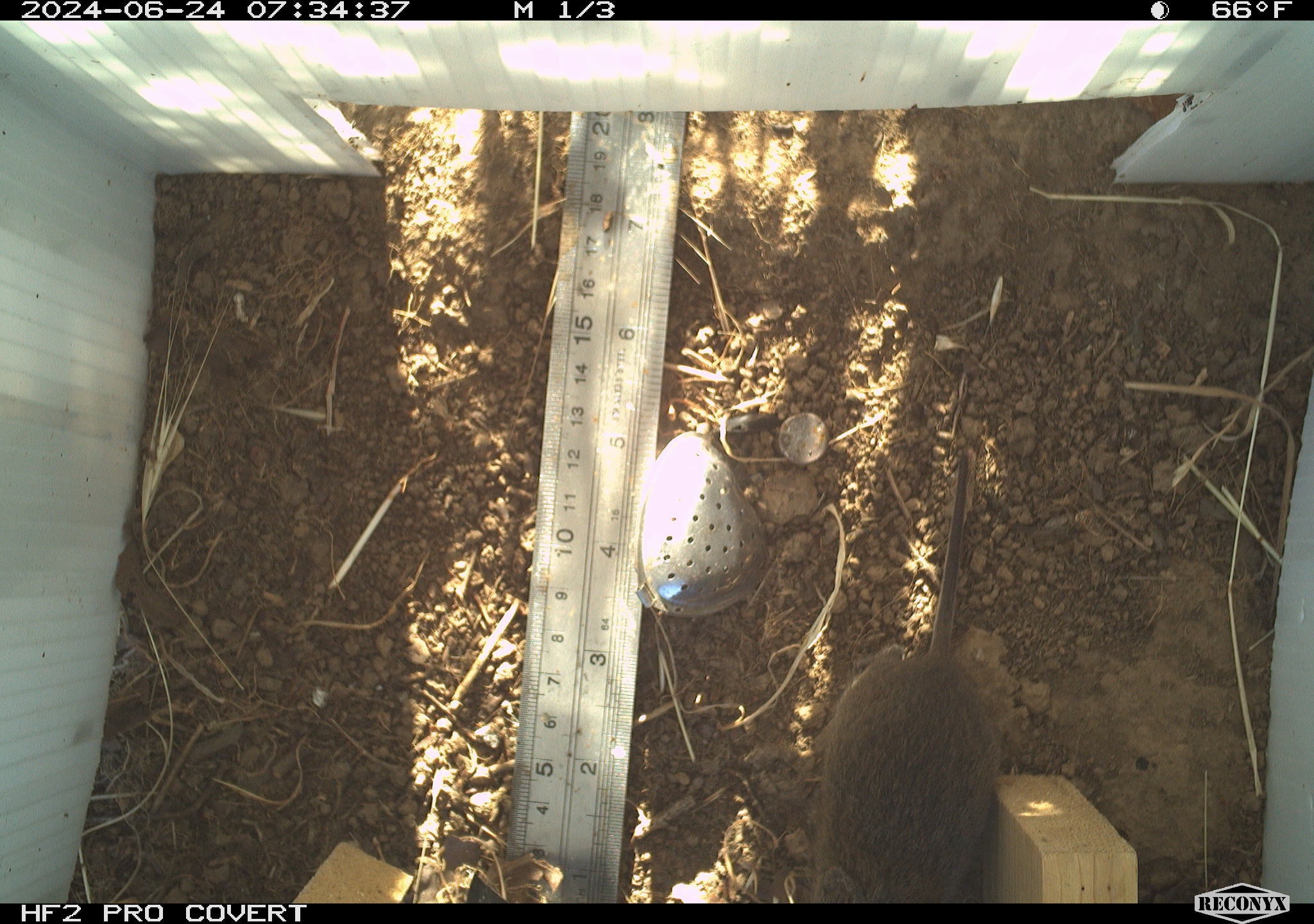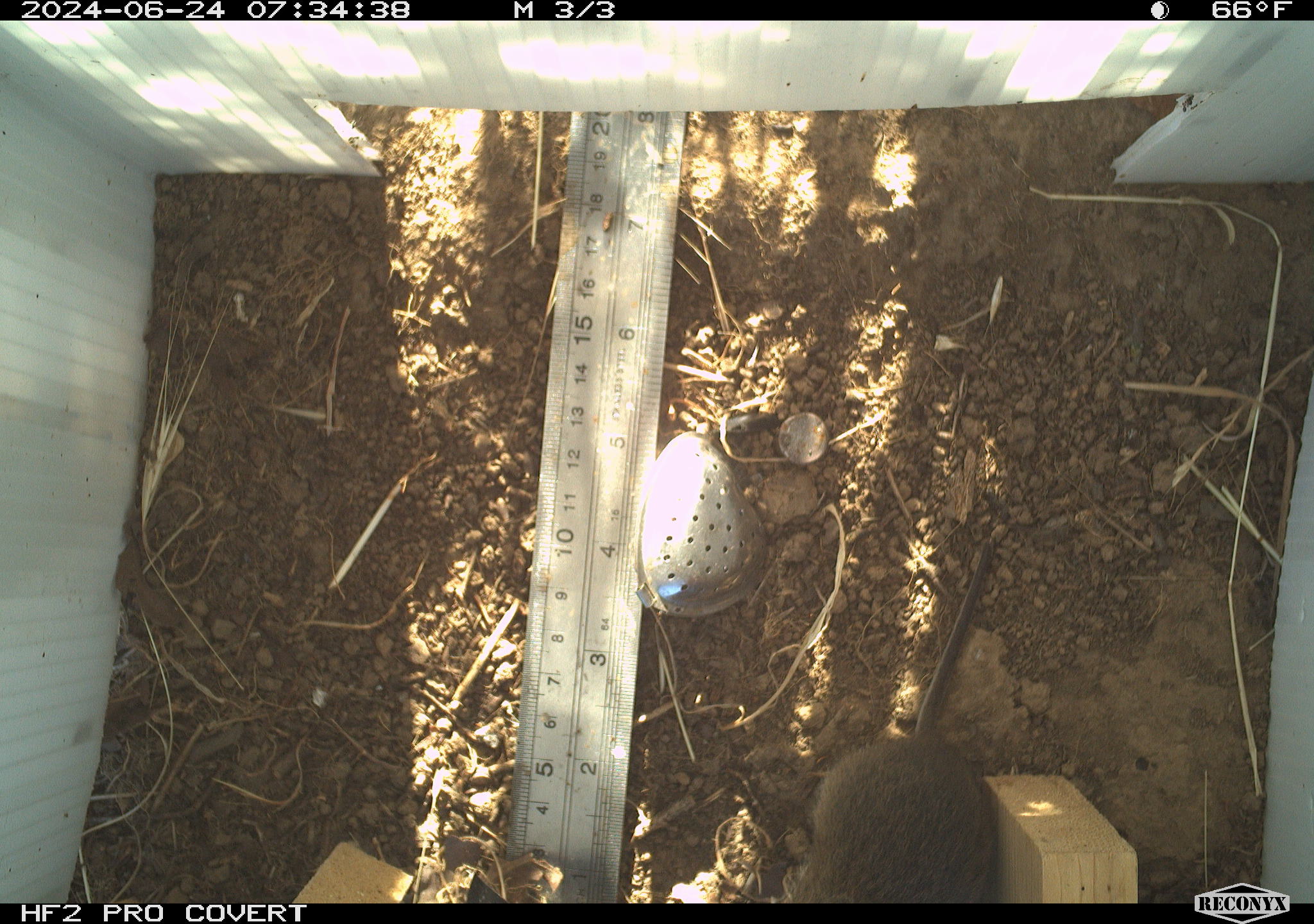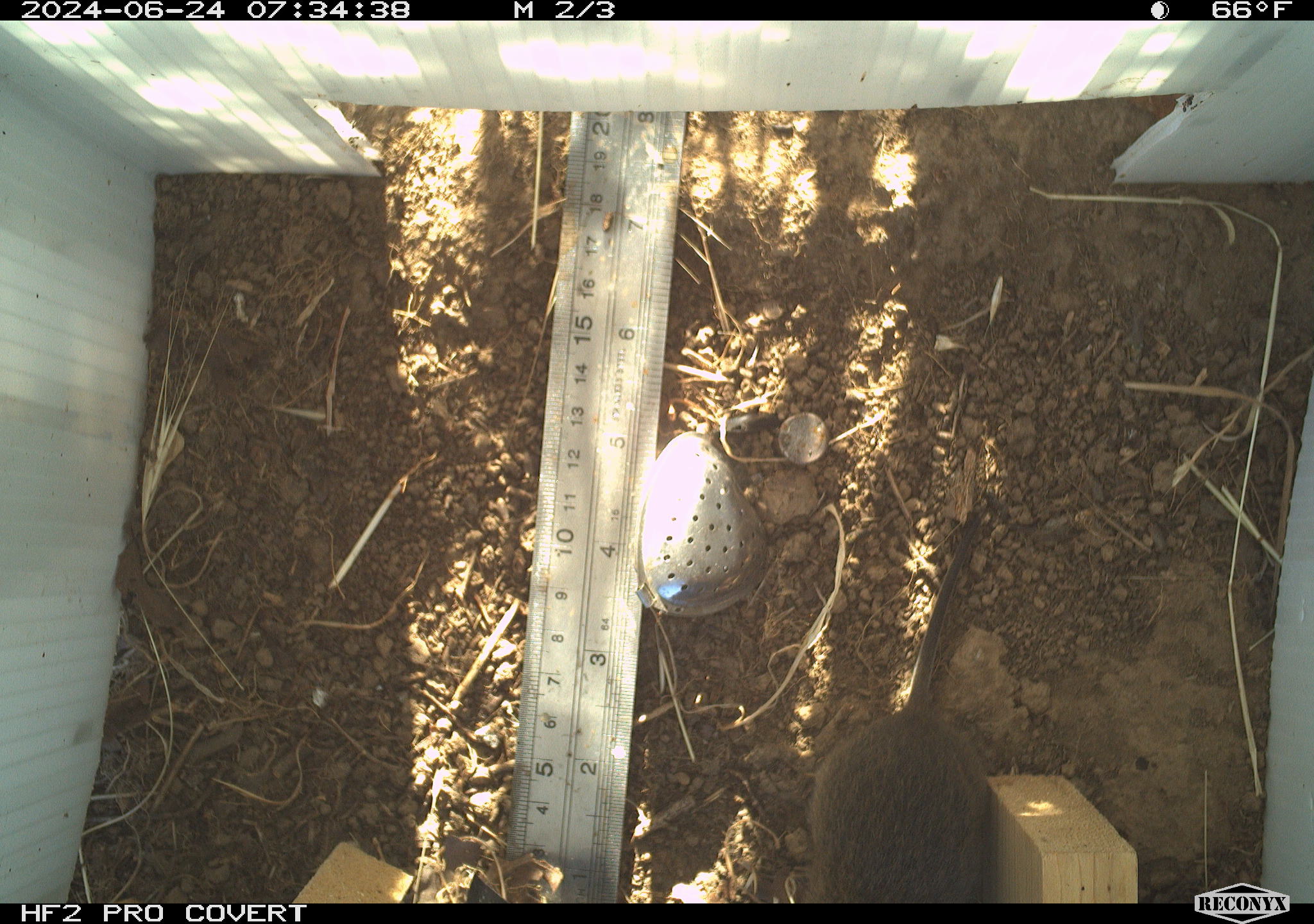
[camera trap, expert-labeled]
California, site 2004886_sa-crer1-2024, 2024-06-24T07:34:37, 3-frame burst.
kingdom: Animalia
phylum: Chordata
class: Mammalia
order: Rodentia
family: Cricetidae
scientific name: Arvicolinae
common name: voles, lemmings, and muskrats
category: arvicolinae subfamily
Arvicolinae subfamily (voles, lemmings, and muskrats) (Arvicolinae).